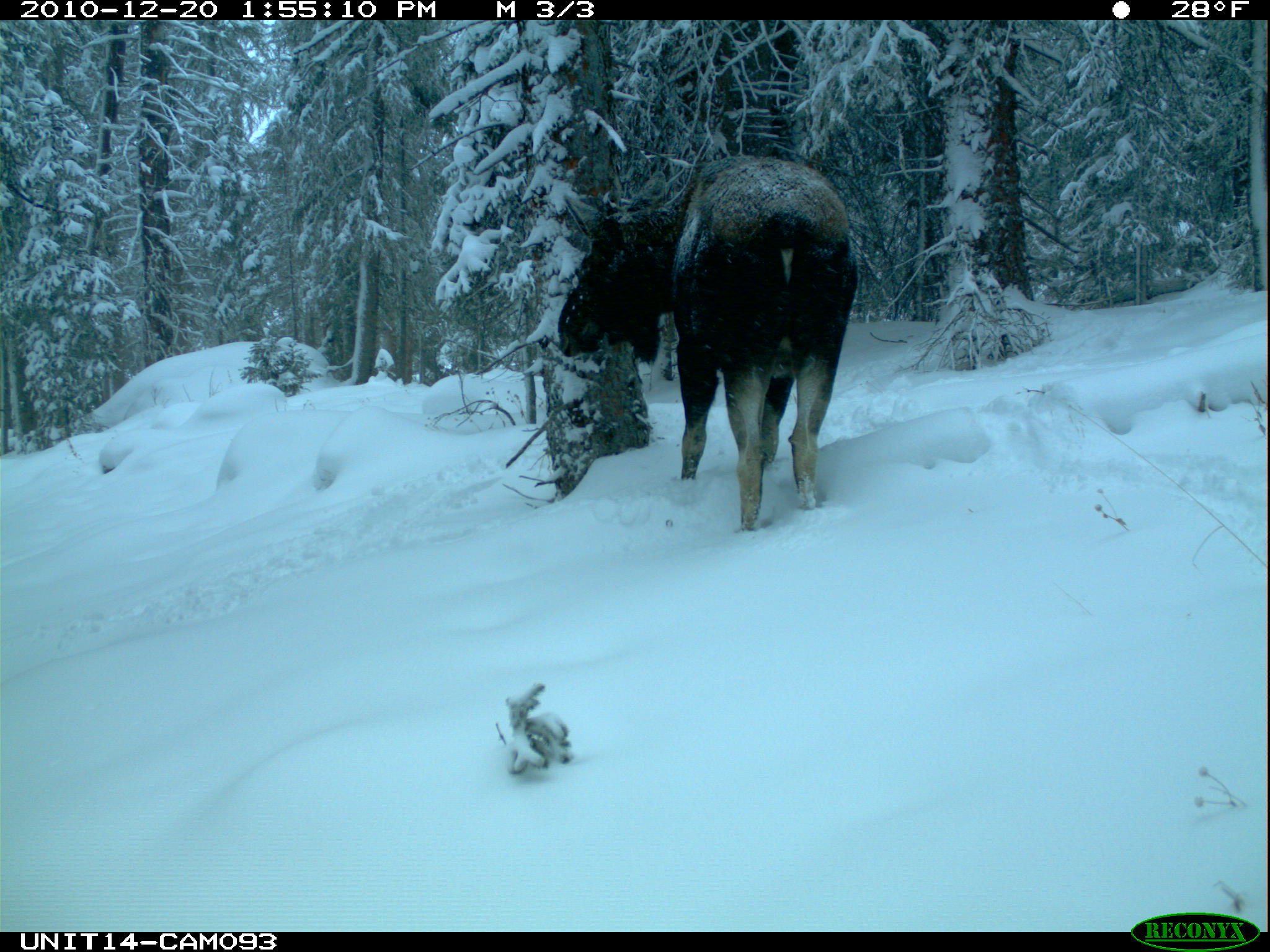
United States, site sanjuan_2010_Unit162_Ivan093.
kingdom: Animalia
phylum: Chordata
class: Mammalia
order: Artiodactyla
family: Cervidae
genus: Alces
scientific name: Alces alces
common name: moose